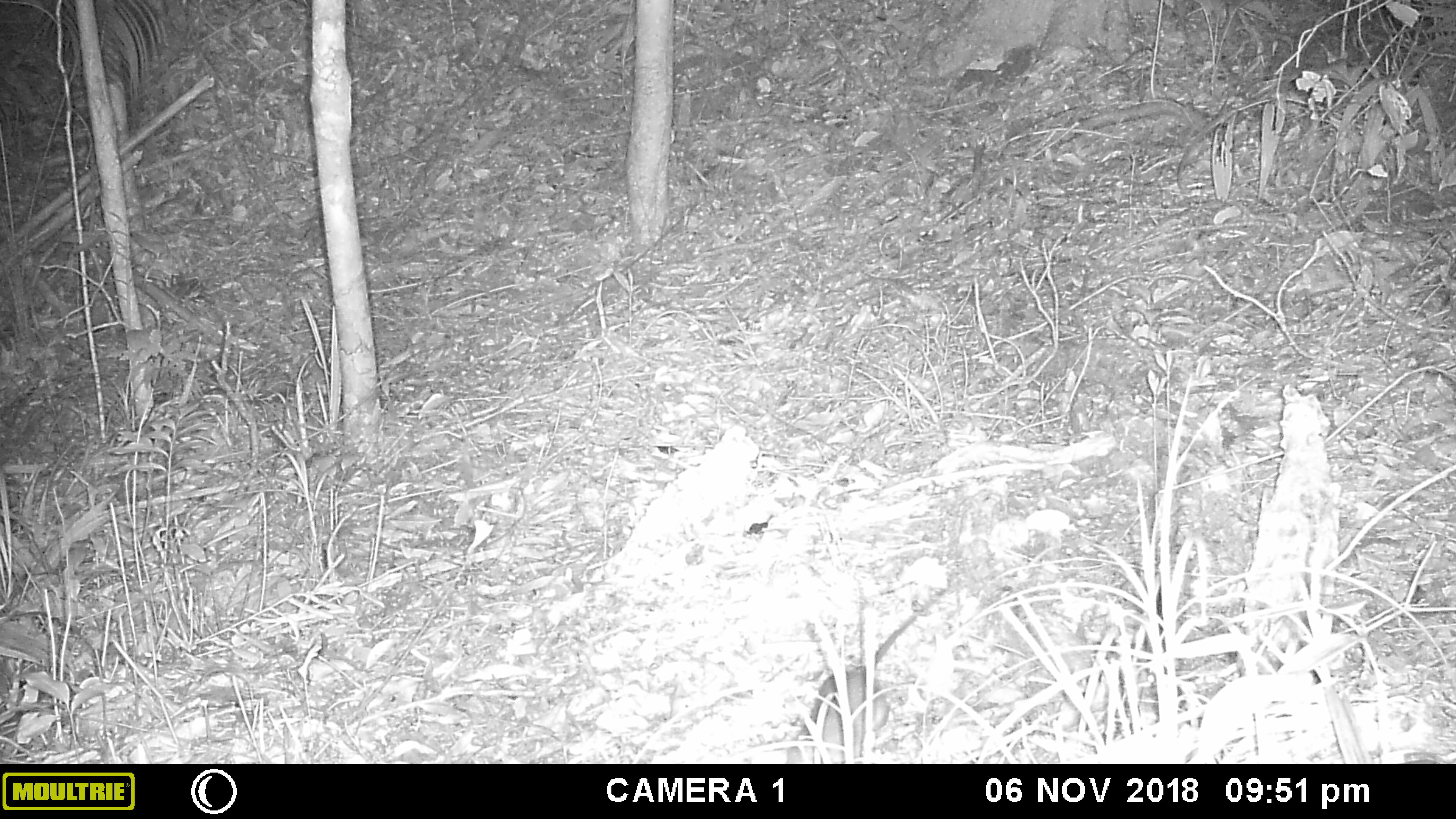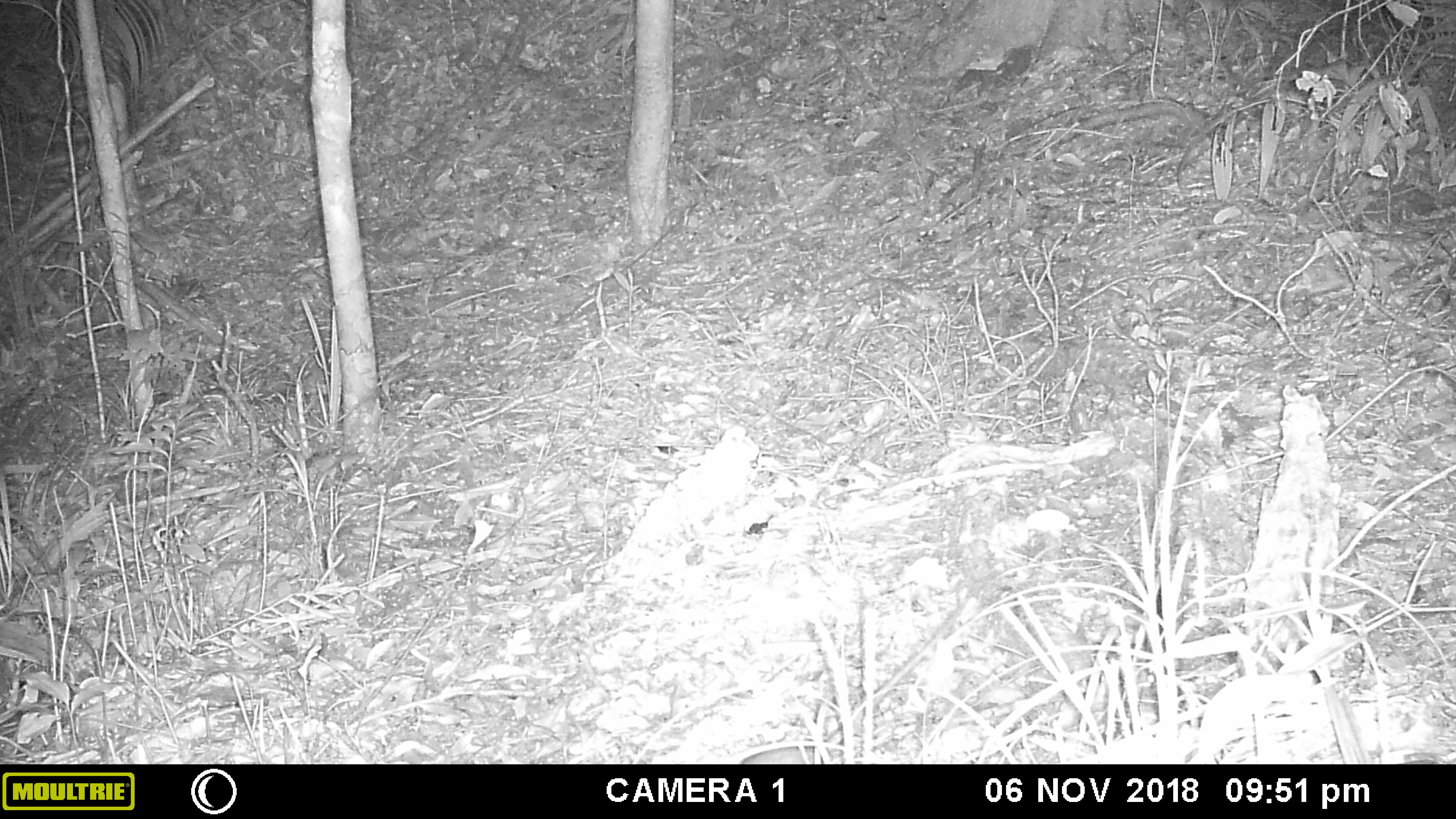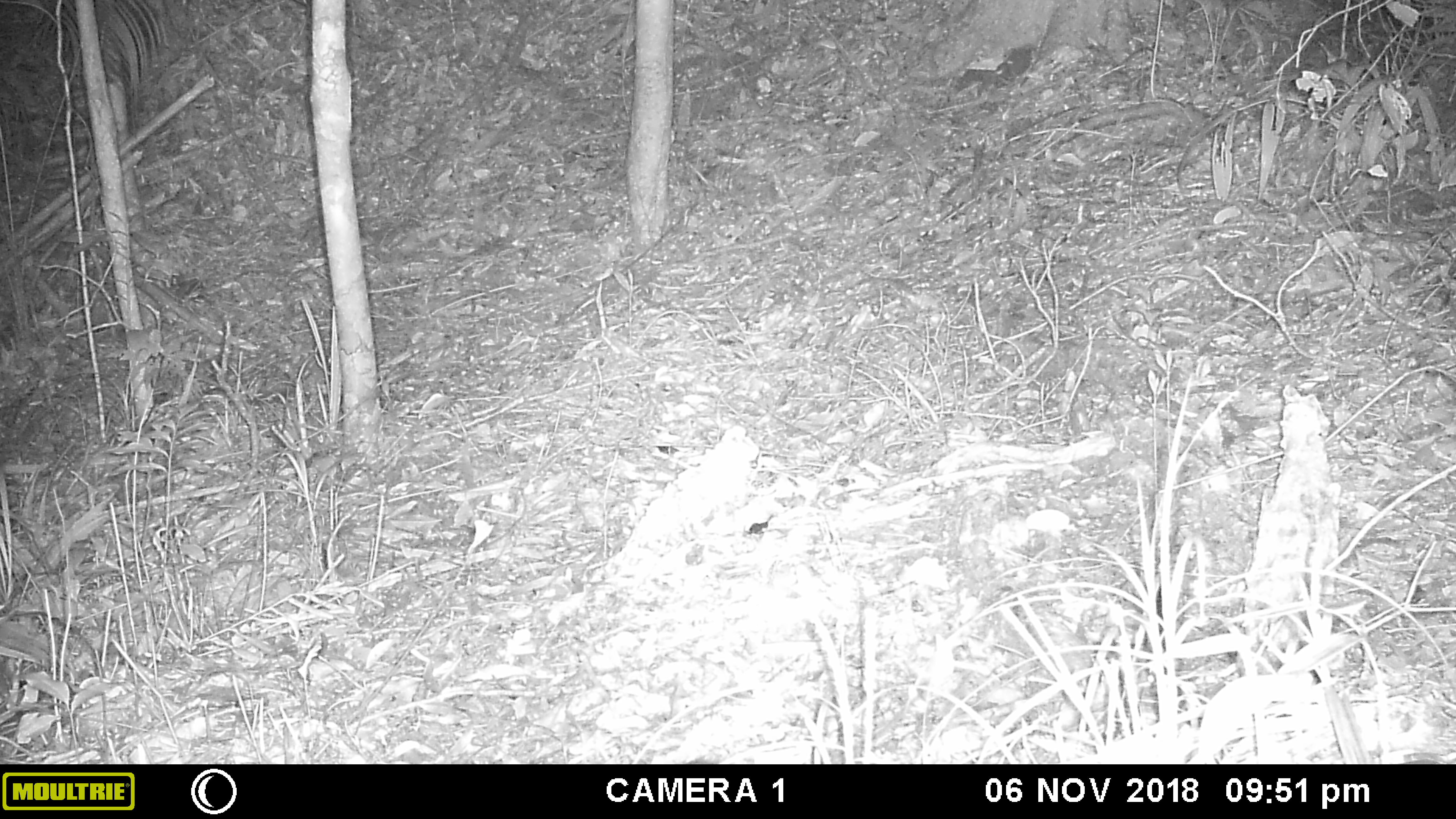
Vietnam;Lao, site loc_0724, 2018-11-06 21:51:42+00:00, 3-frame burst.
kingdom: Animalia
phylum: Chordata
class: Mammalia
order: Rodentia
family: Muridae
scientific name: Muridae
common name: old-world mice and rats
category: unidentified murid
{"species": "unidentified murid (old-world mice and rats) (Muridae)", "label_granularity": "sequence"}